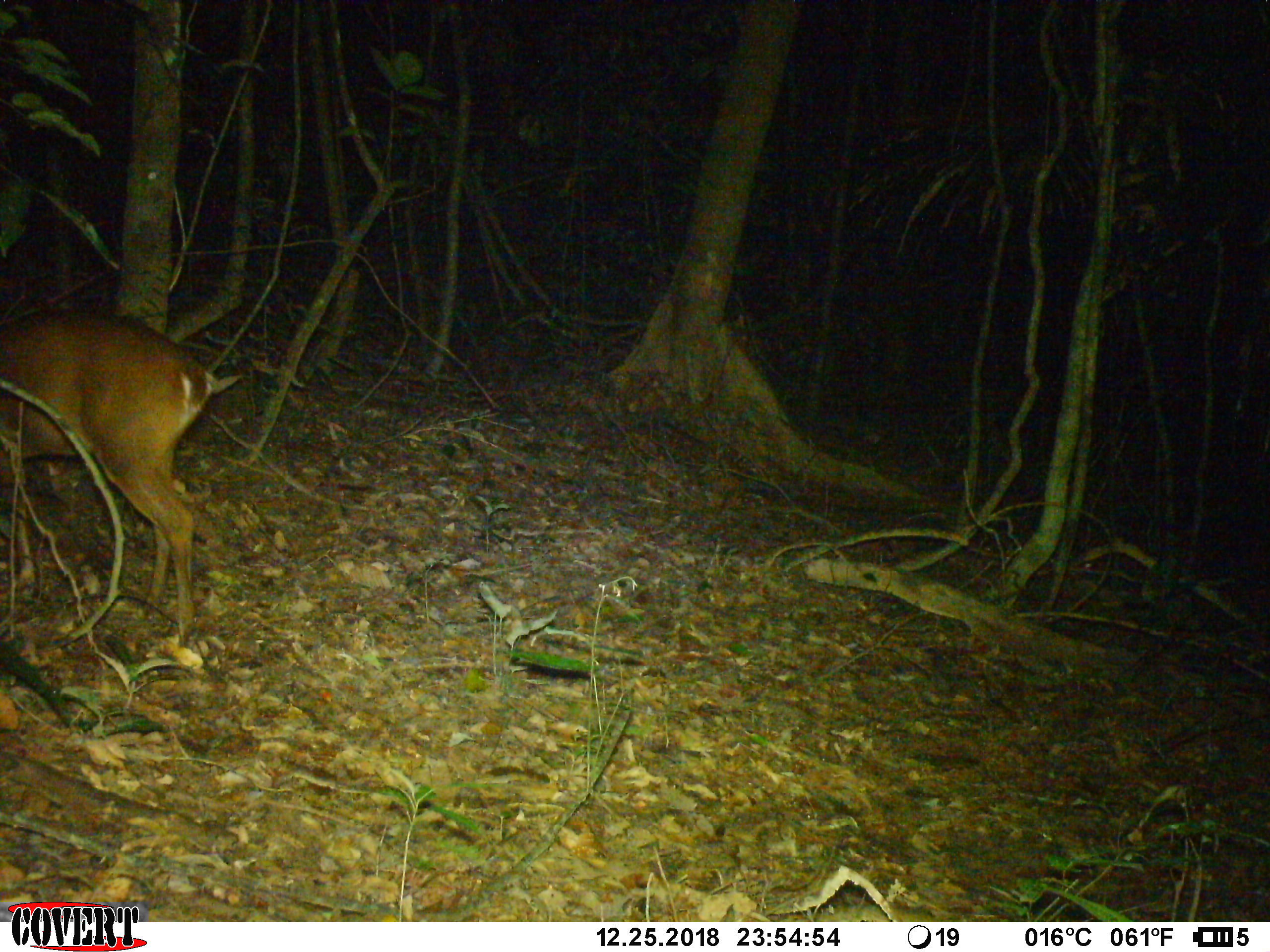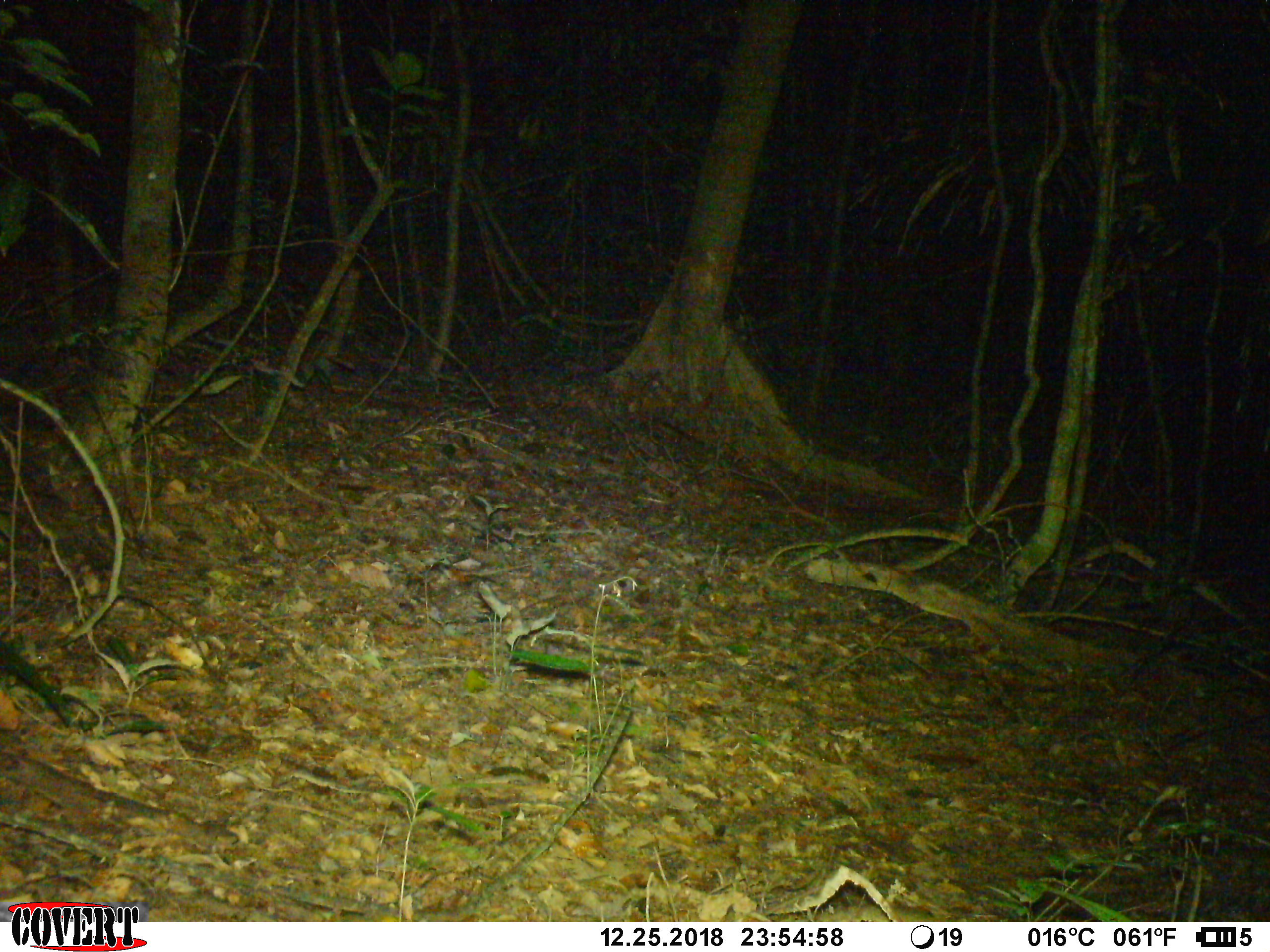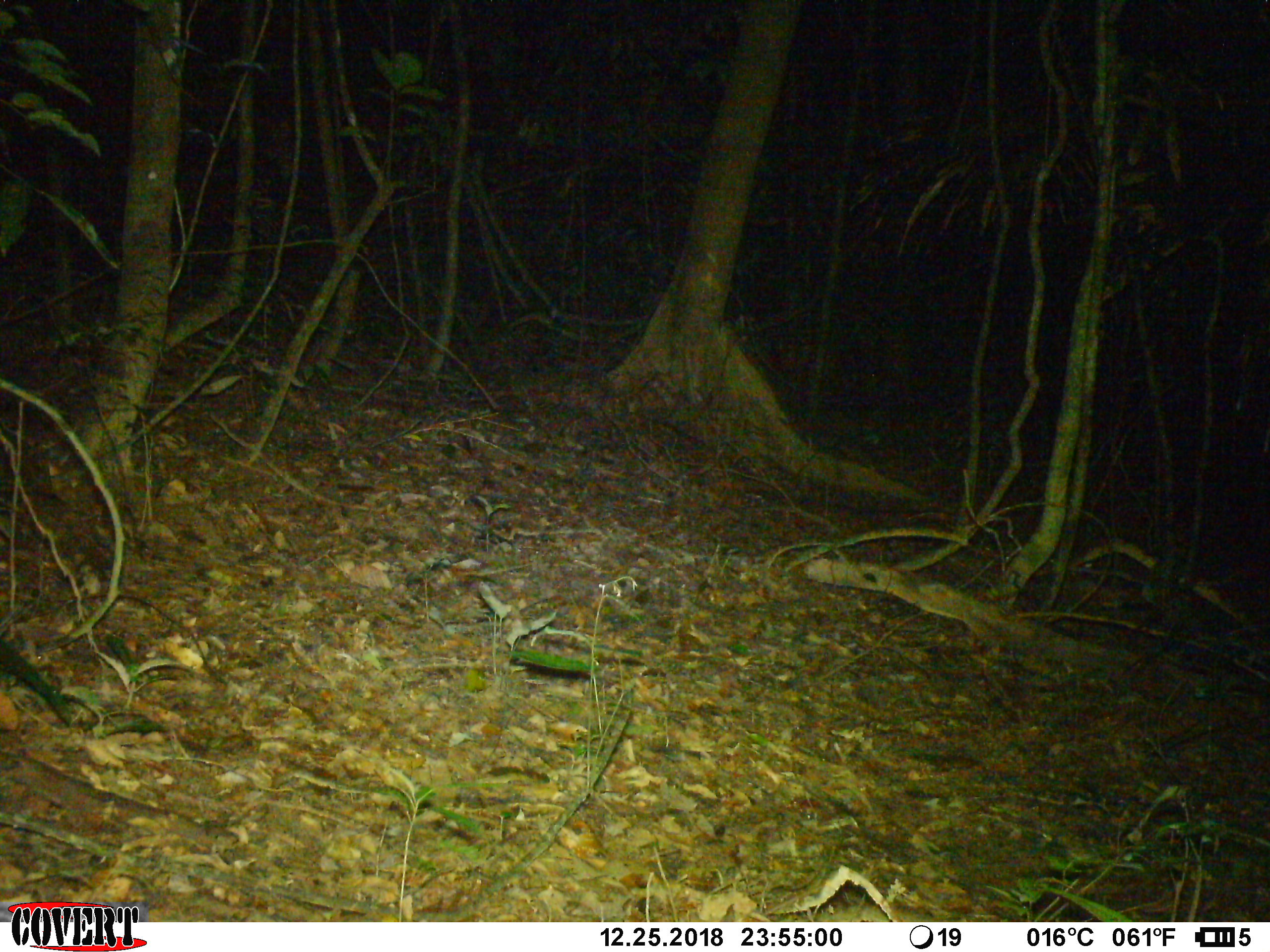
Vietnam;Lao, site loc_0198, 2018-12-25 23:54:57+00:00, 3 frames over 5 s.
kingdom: Animalia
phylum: Chordata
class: Mammalia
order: Artiodactyla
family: Cervidae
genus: Muntiacus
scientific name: Muntiacus vuquangensis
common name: large-antlered muntjac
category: large antlered muntjac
Large antlered muntjac (large-antlered muntjac) (Muntiacus vuquangensis). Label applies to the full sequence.